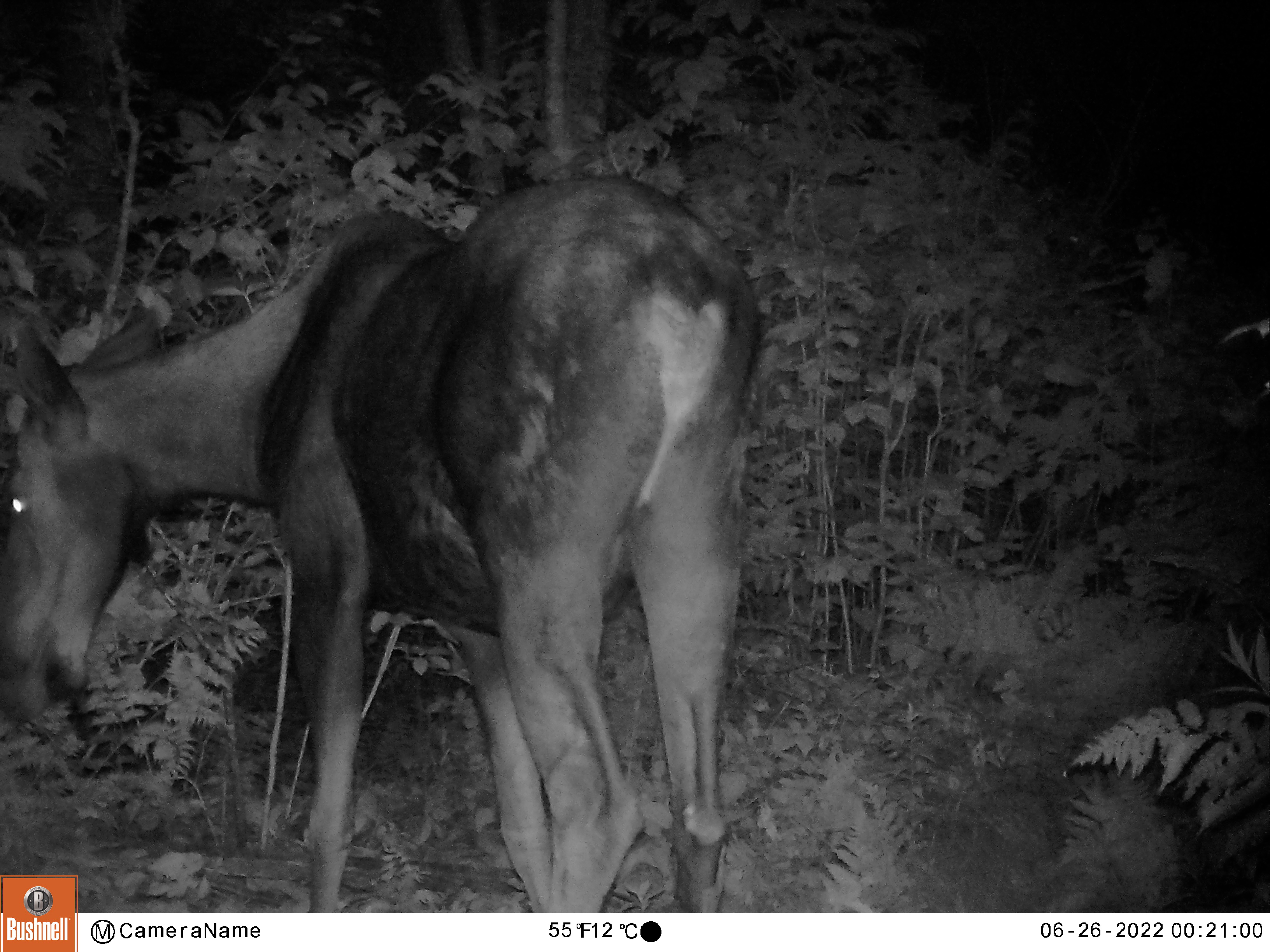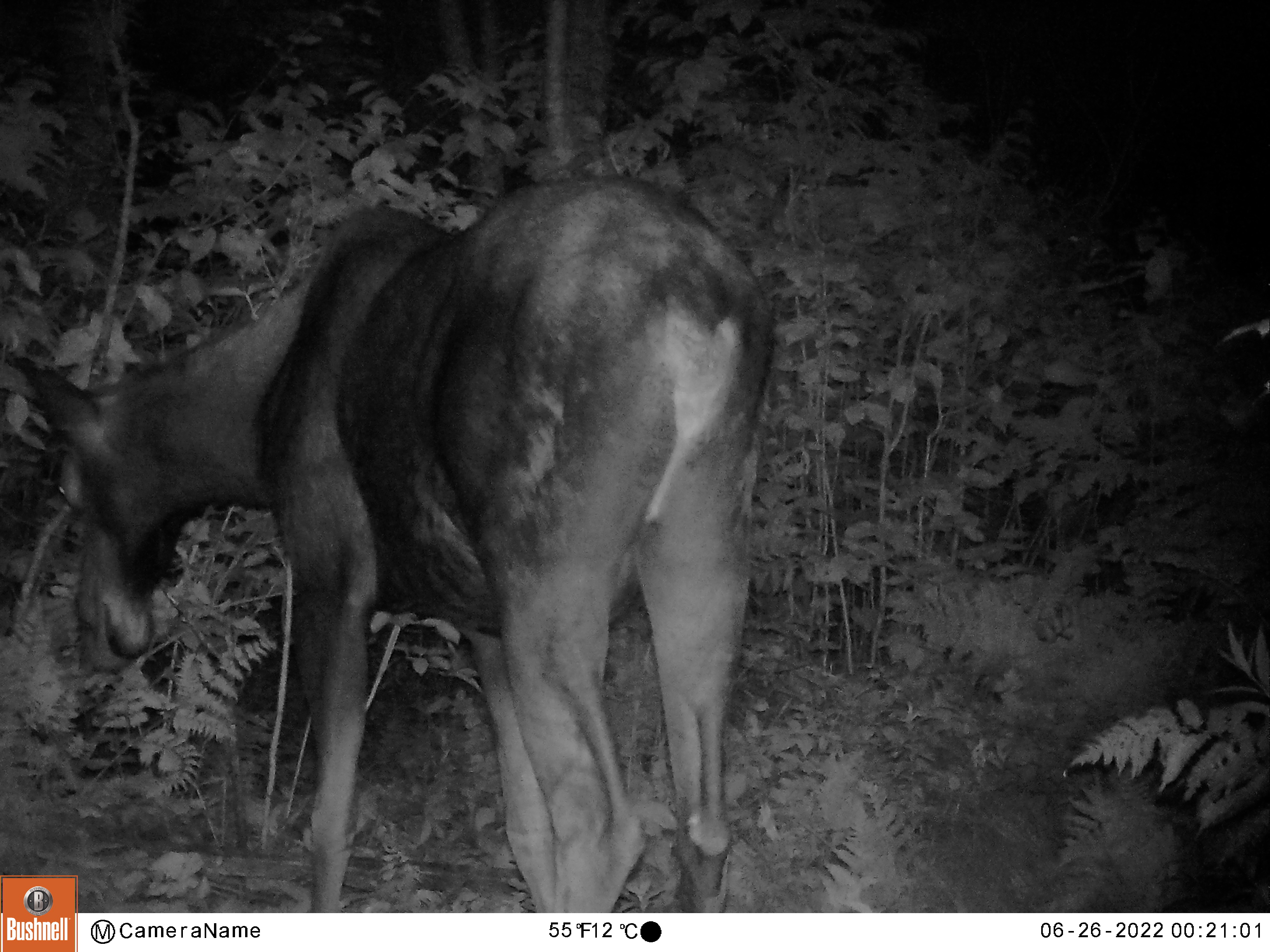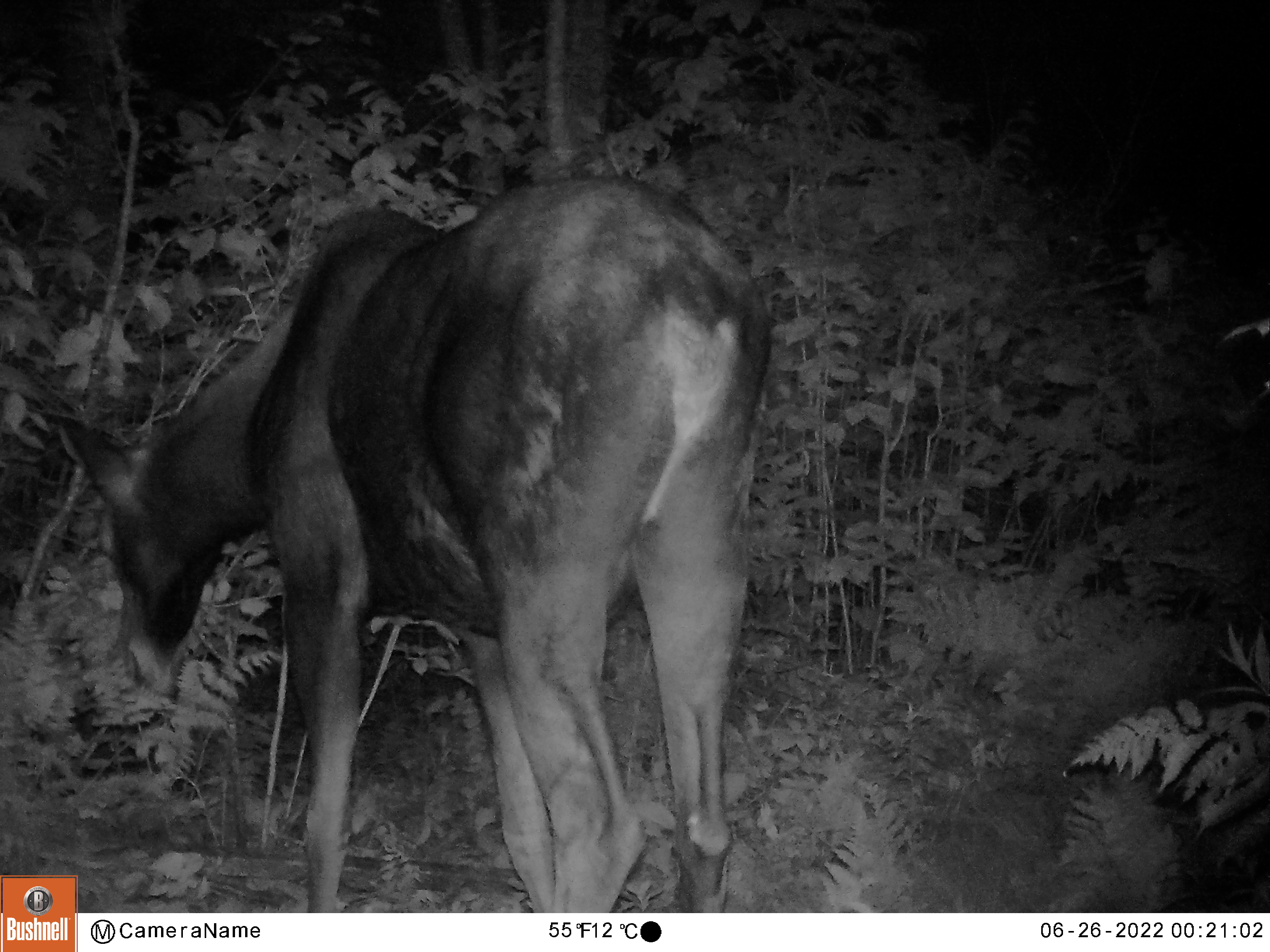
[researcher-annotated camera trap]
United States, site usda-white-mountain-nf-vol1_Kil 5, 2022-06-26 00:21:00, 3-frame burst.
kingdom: Animalia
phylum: Chordata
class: Mammalia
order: Artiodactyla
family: Cervidae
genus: Alces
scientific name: Alces alces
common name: moose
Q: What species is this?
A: Moose (Alces alces).